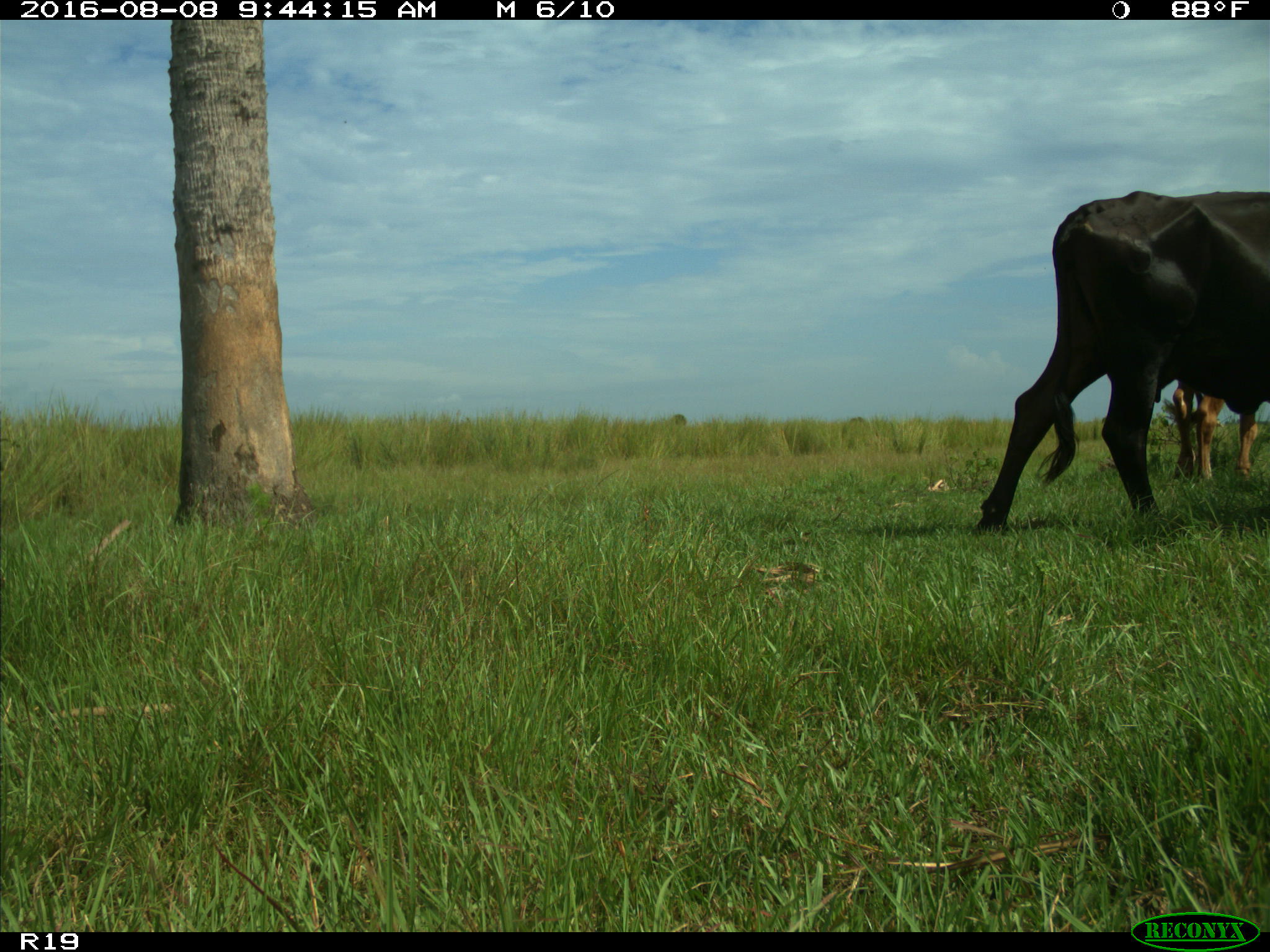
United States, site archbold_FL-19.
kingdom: Animalia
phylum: Chordata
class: Mammalia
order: Artiodactyla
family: Bovidae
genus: Bos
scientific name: Bos taurus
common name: domestic cow